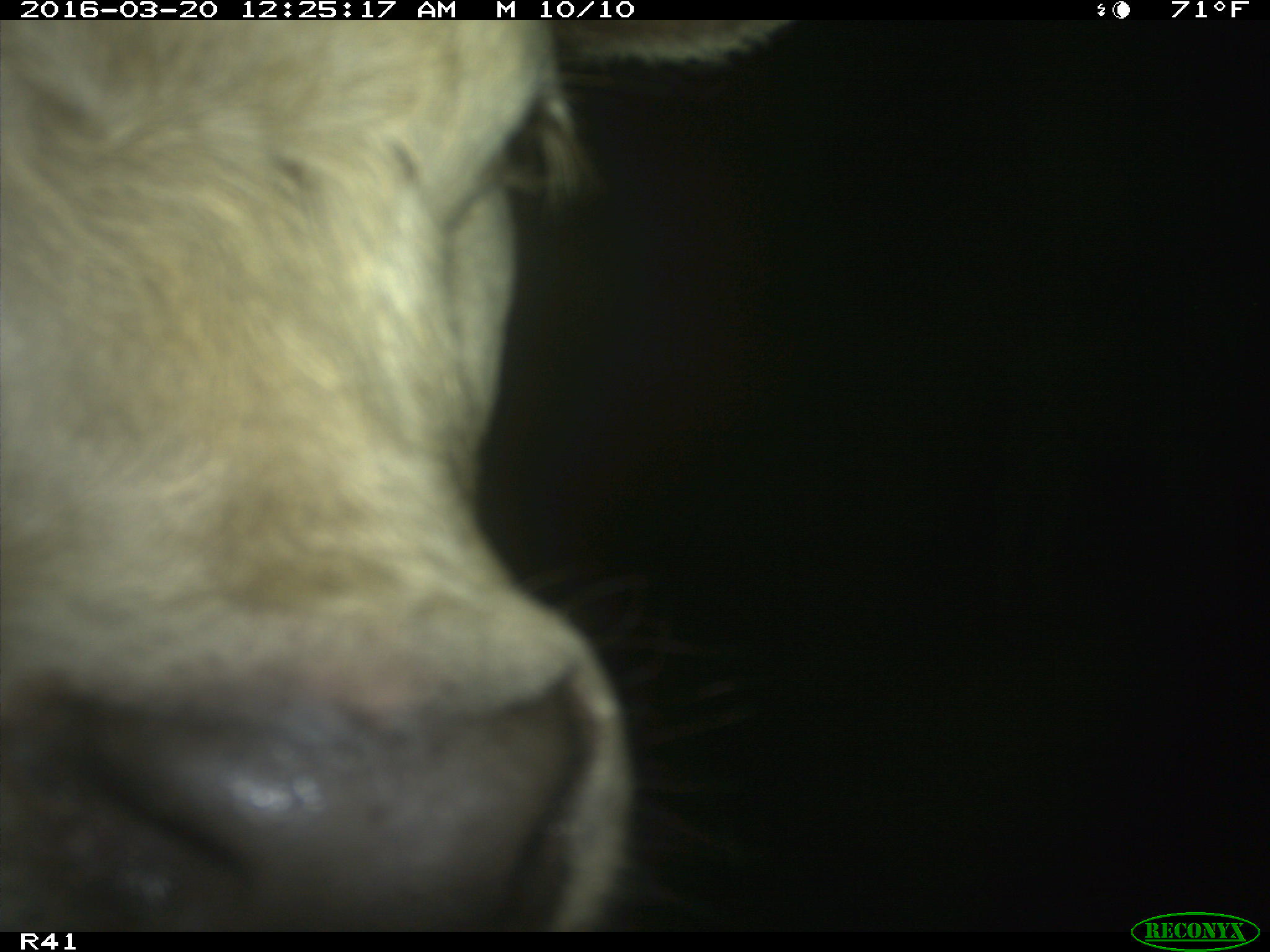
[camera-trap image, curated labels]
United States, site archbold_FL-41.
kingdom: Animalia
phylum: Chordata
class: Mammalia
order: Artiodactyla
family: Bovidae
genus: Bos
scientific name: Bos taurus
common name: domestic cow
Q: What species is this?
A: Bos taurus (domestic cow).